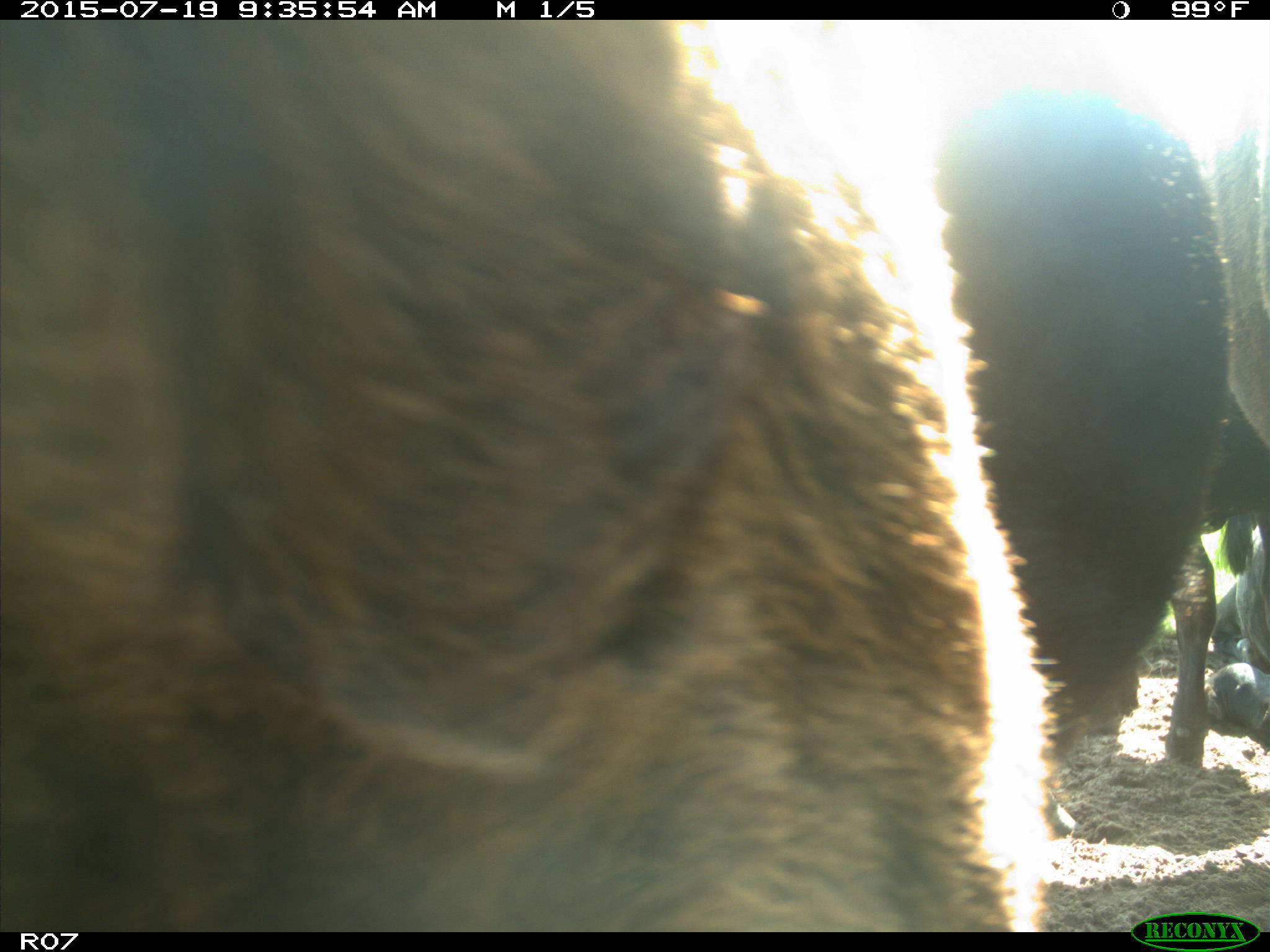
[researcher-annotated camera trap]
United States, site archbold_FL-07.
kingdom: Animalia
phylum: Chordata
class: Mammalia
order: Artiodactyla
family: Bovidae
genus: Bos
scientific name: Bos taurus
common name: domestic cow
Bos taurus (domestic cow).